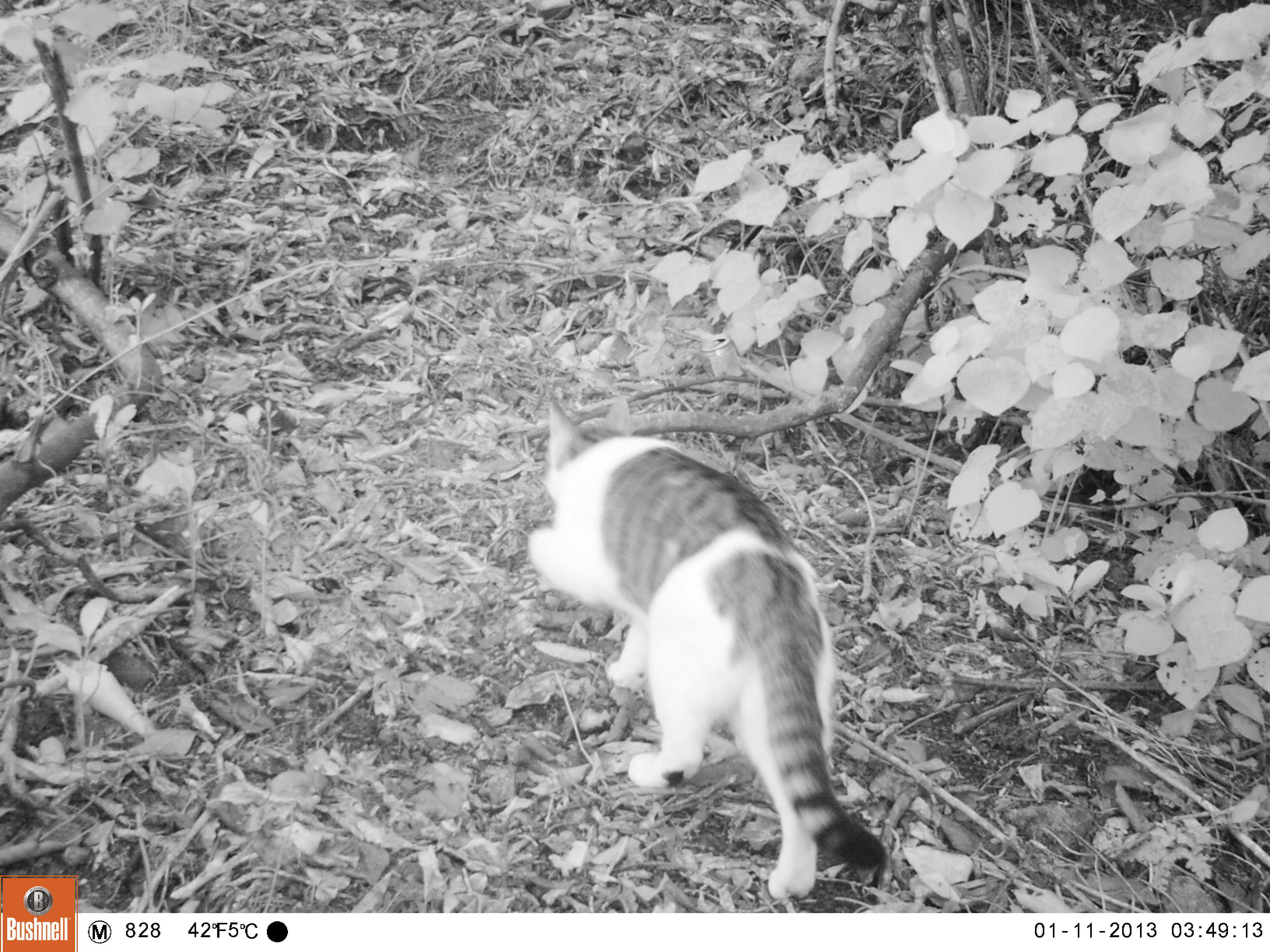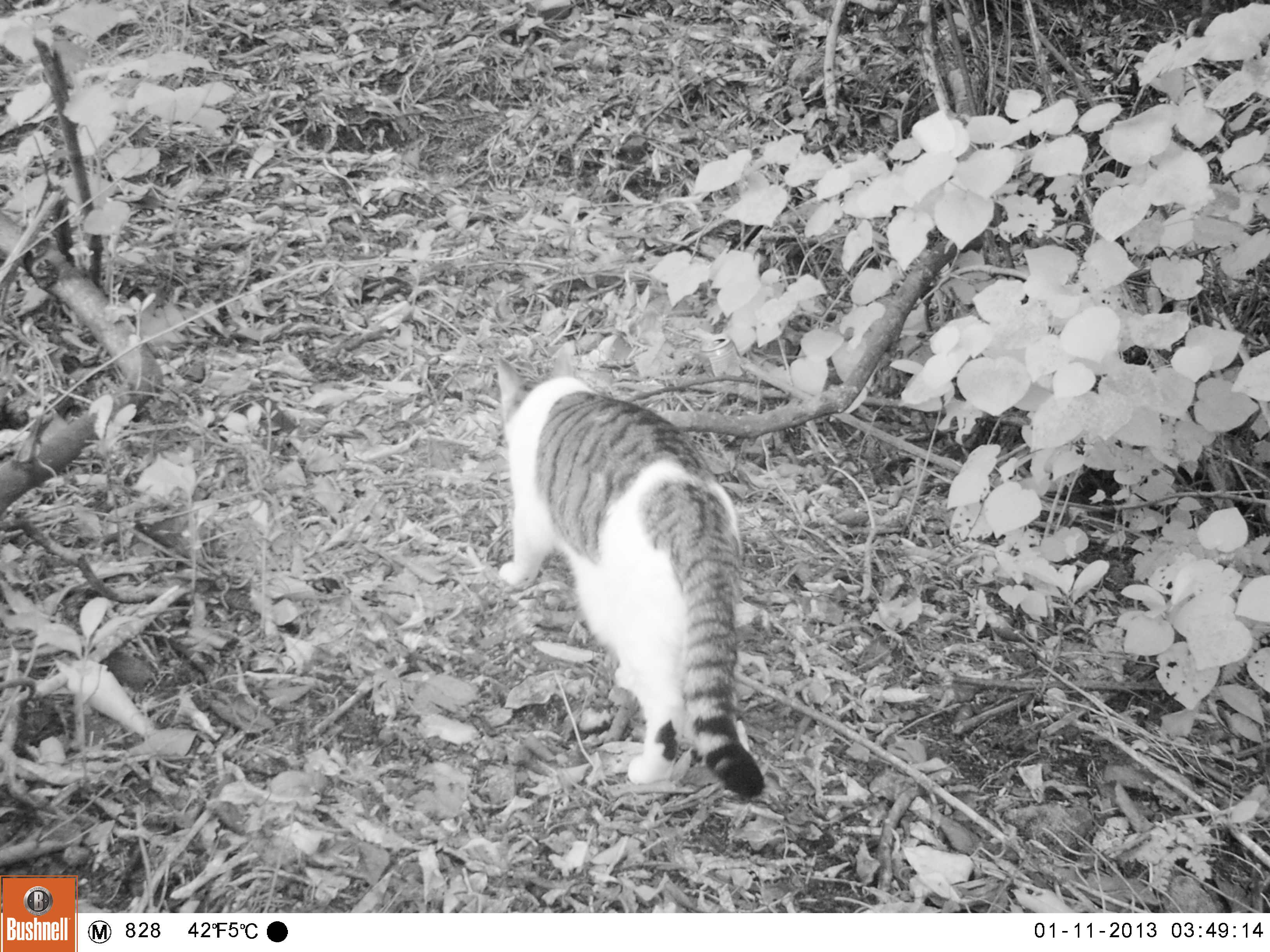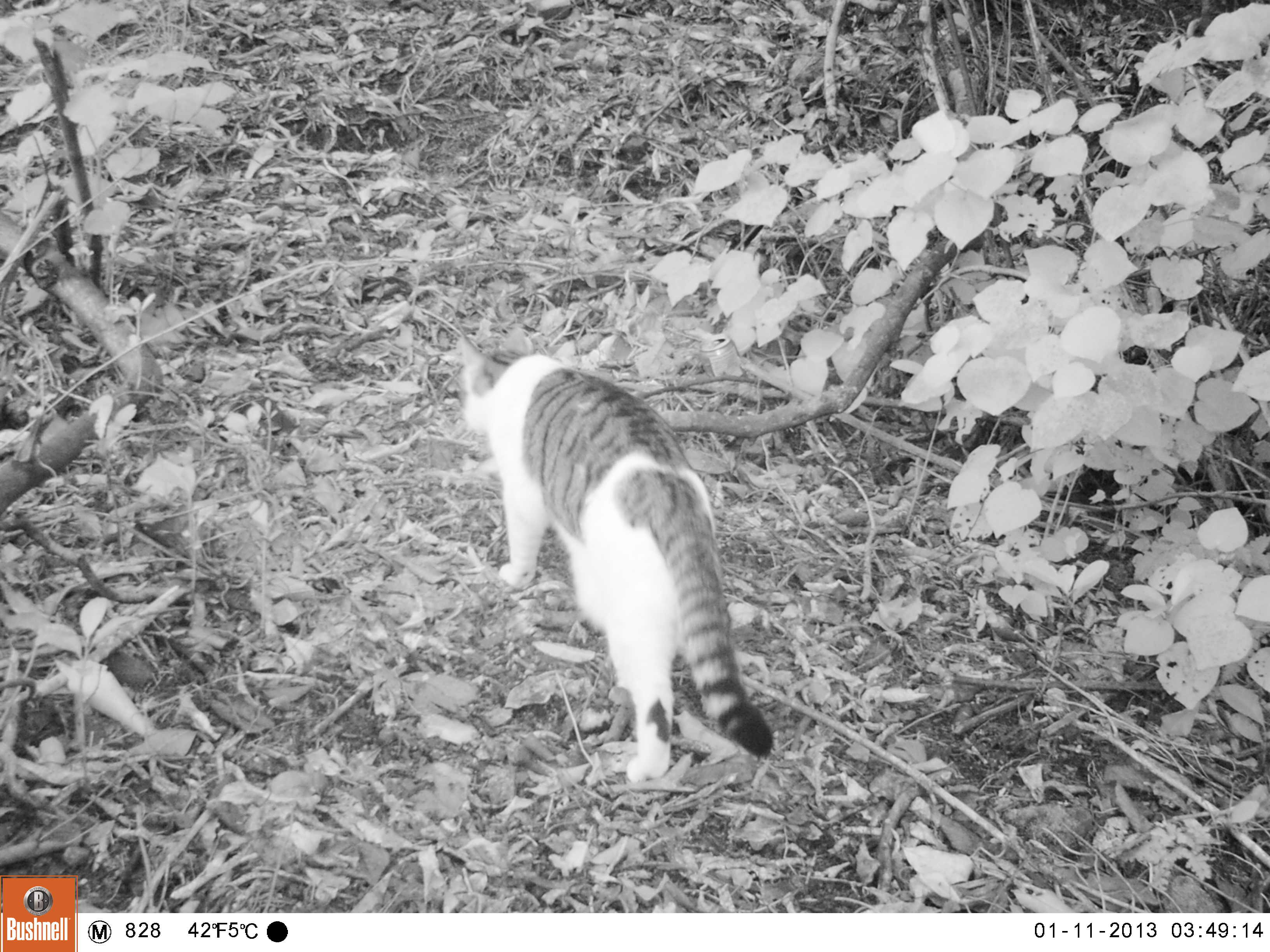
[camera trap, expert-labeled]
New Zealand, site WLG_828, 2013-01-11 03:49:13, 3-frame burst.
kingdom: Animalia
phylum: Chordata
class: Mammalia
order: Carnivora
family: Felidae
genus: Felis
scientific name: Felis catus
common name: domestic cat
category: cat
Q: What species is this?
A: Cat (domestic cat) (Felis catus).